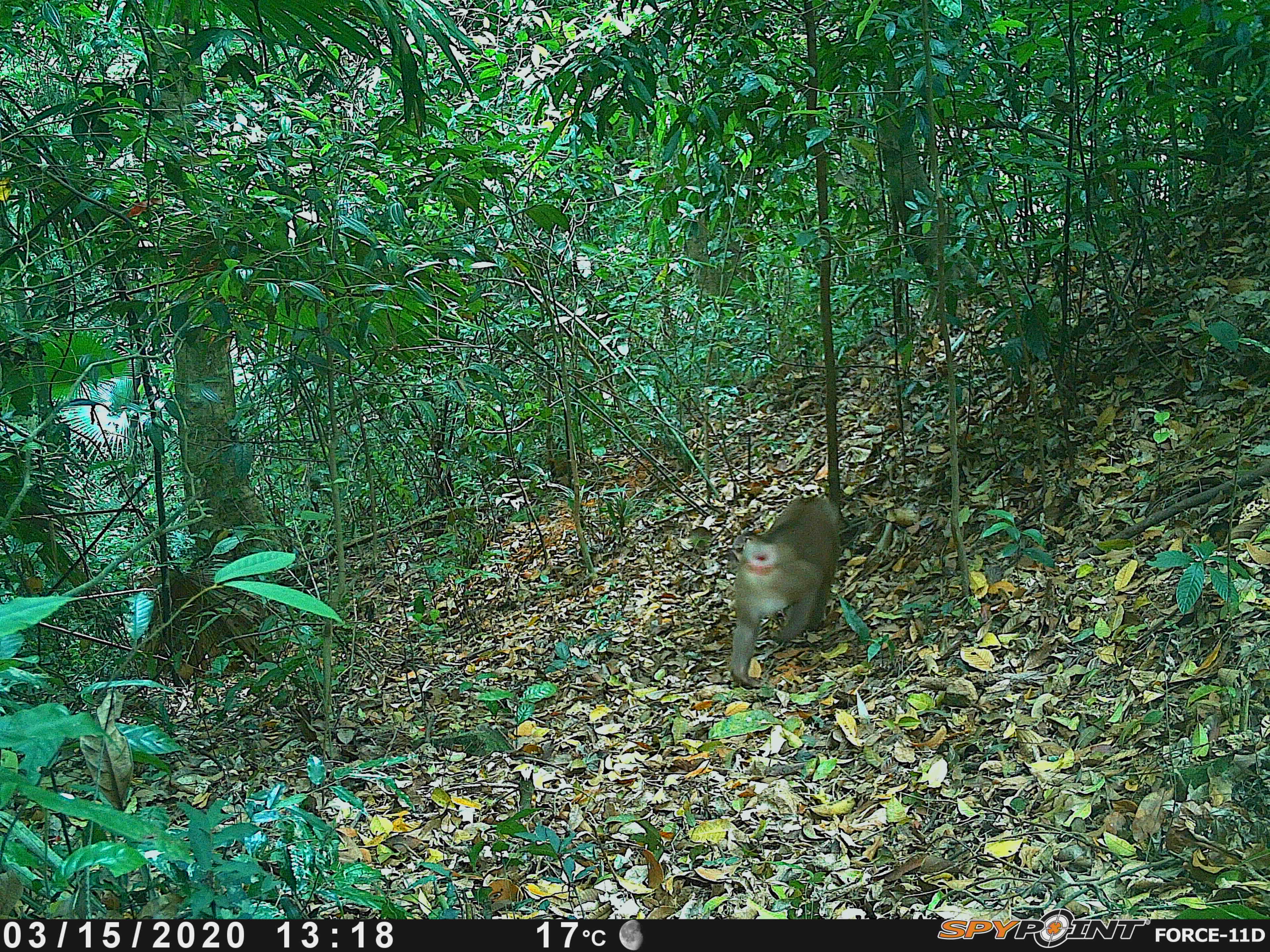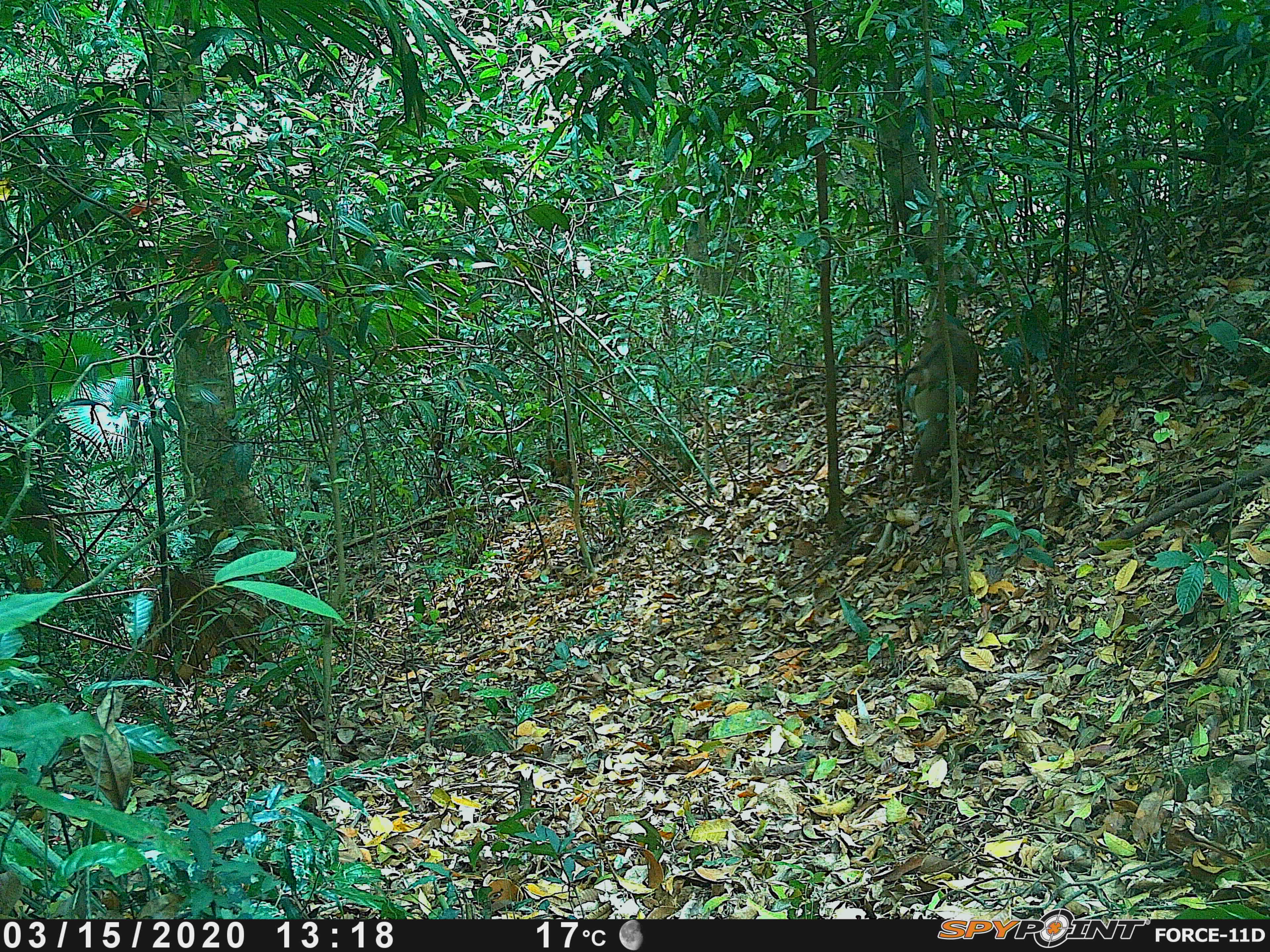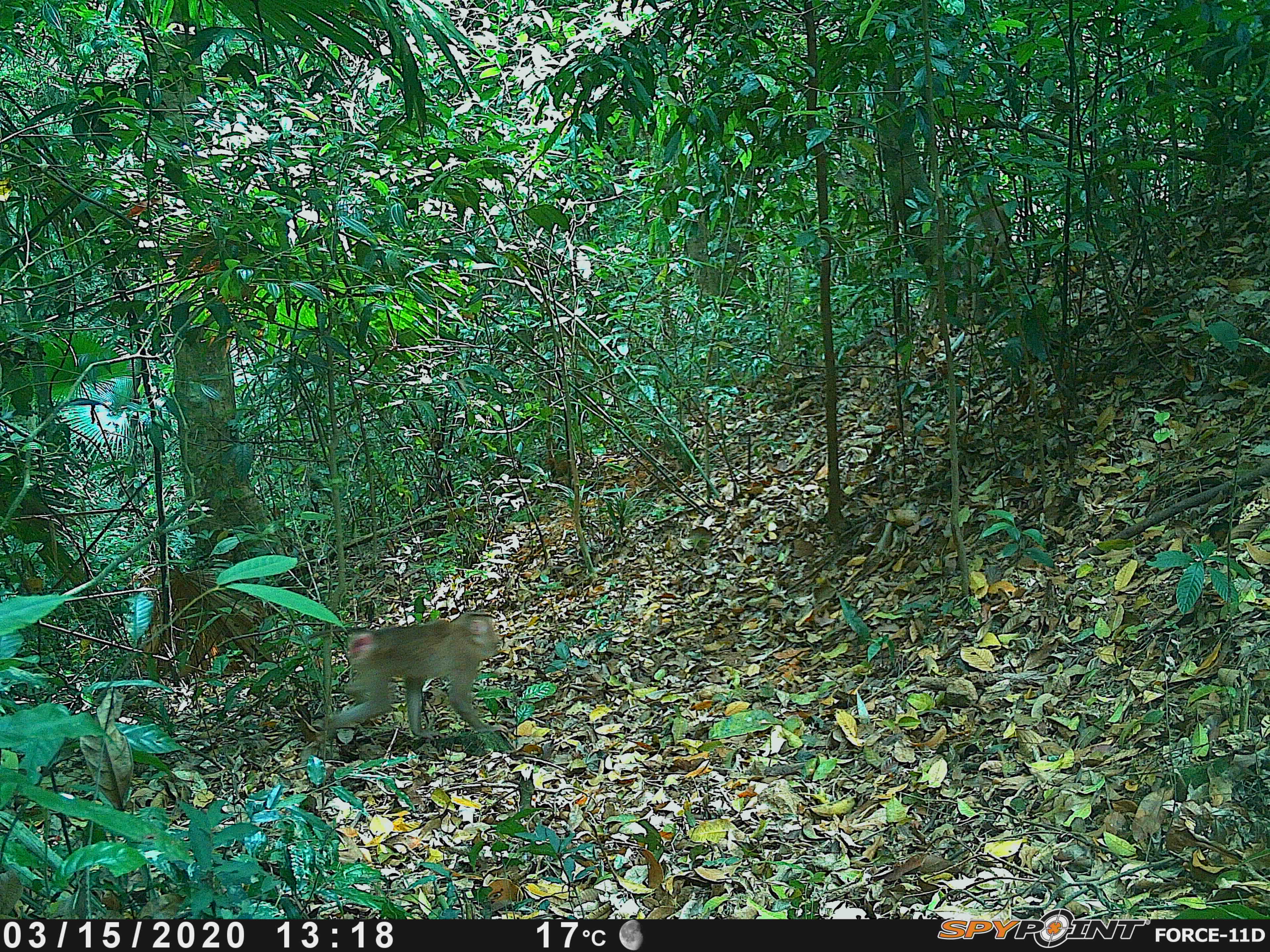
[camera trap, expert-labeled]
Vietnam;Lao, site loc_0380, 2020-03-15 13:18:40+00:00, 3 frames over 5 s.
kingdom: Animalia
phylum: Chordata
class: Mammalia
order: Primates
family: Cercopithecidae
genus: Macaca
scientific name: Macaca nemestrina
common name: pig-tailed macaque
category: pig tailed macaque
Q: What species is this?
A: Pig tailed macaque (pig-tailed macaque) (Macaca nemestrina).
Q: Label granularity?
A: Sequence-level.